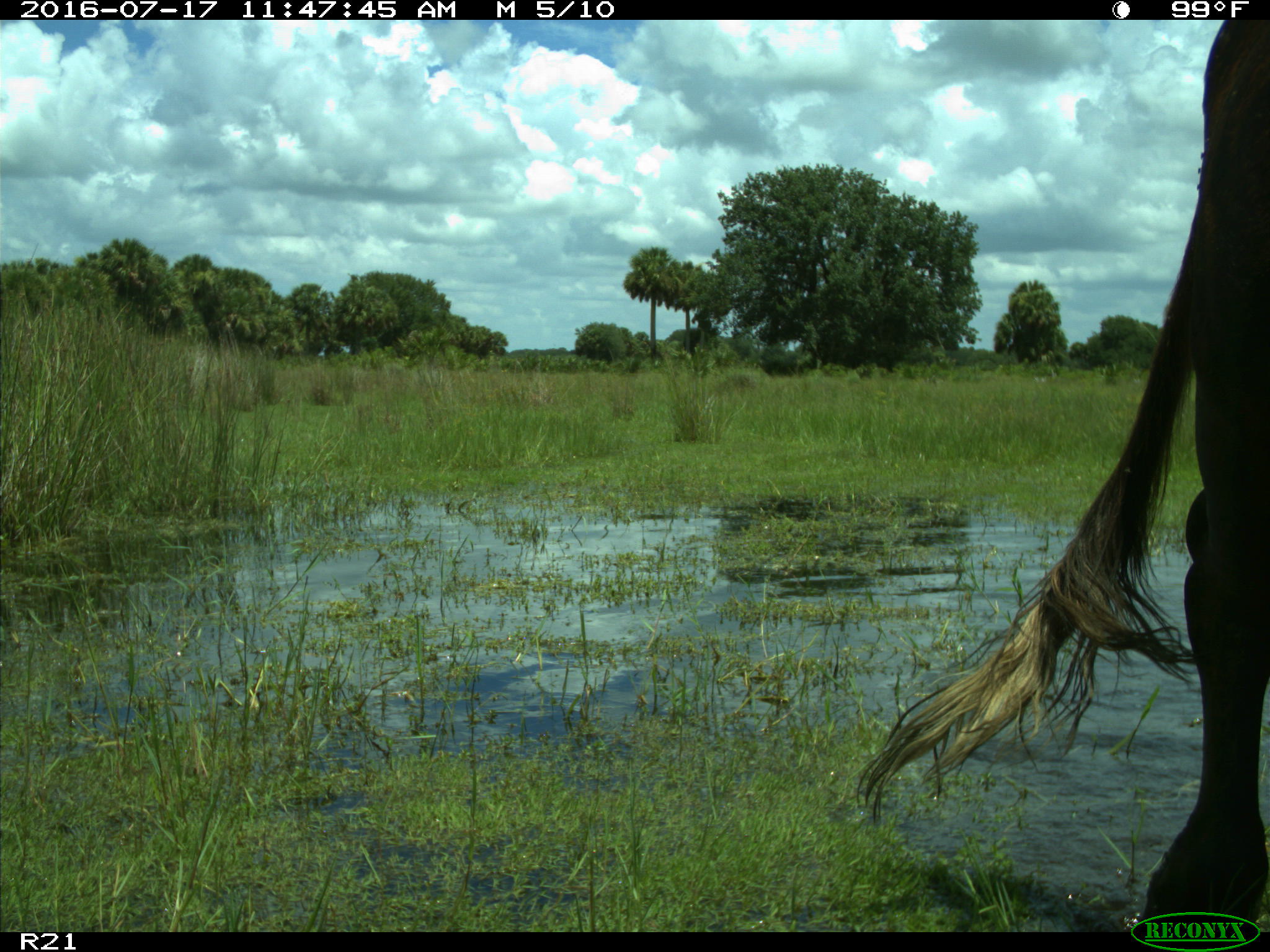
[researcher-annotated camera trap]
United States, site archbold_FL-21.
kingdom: Animalia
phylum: Chordata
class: Mammalia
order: Artiodactyla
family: Bovidae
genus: Bos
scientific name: Bos taurus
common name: domestic cow